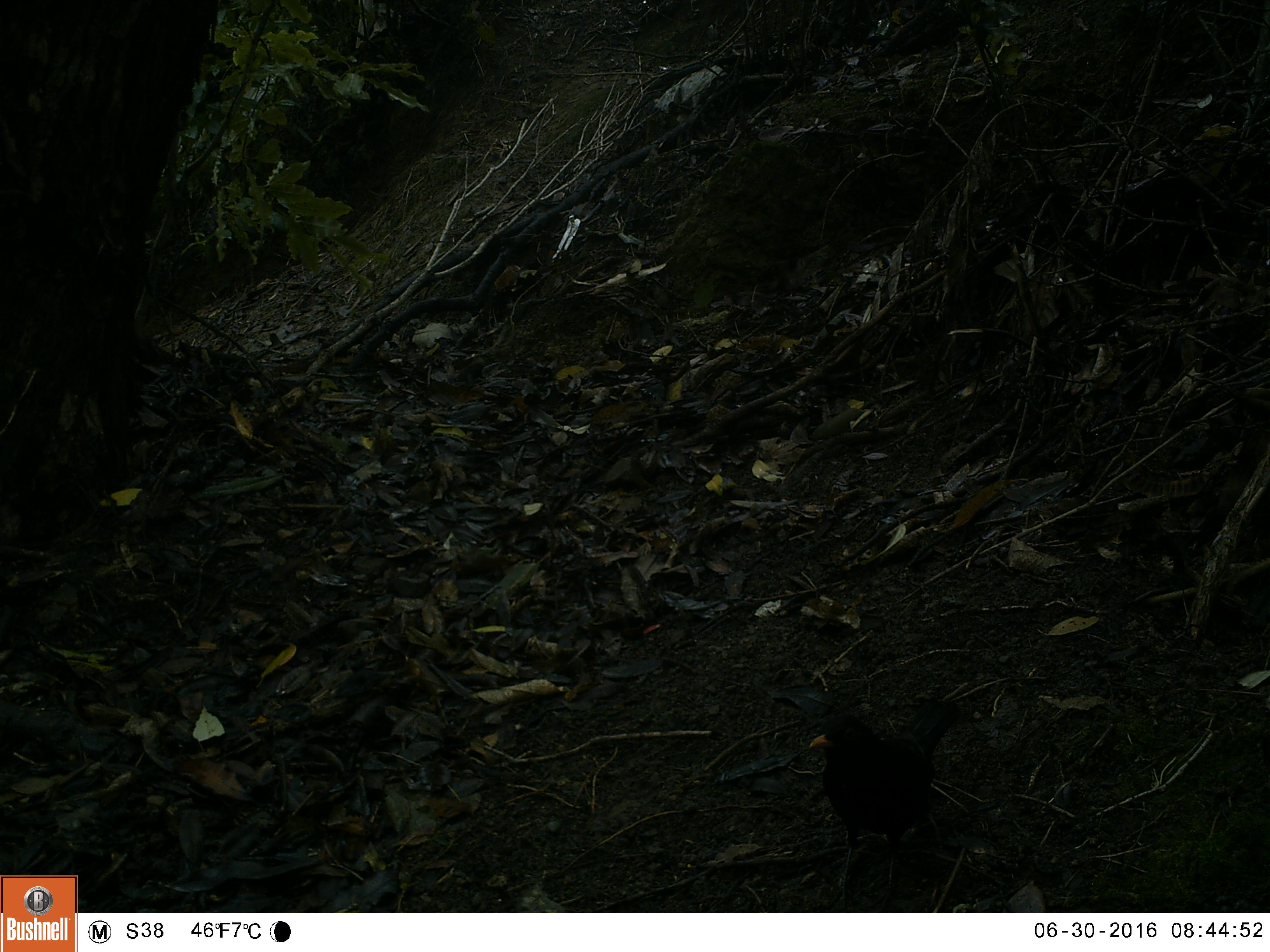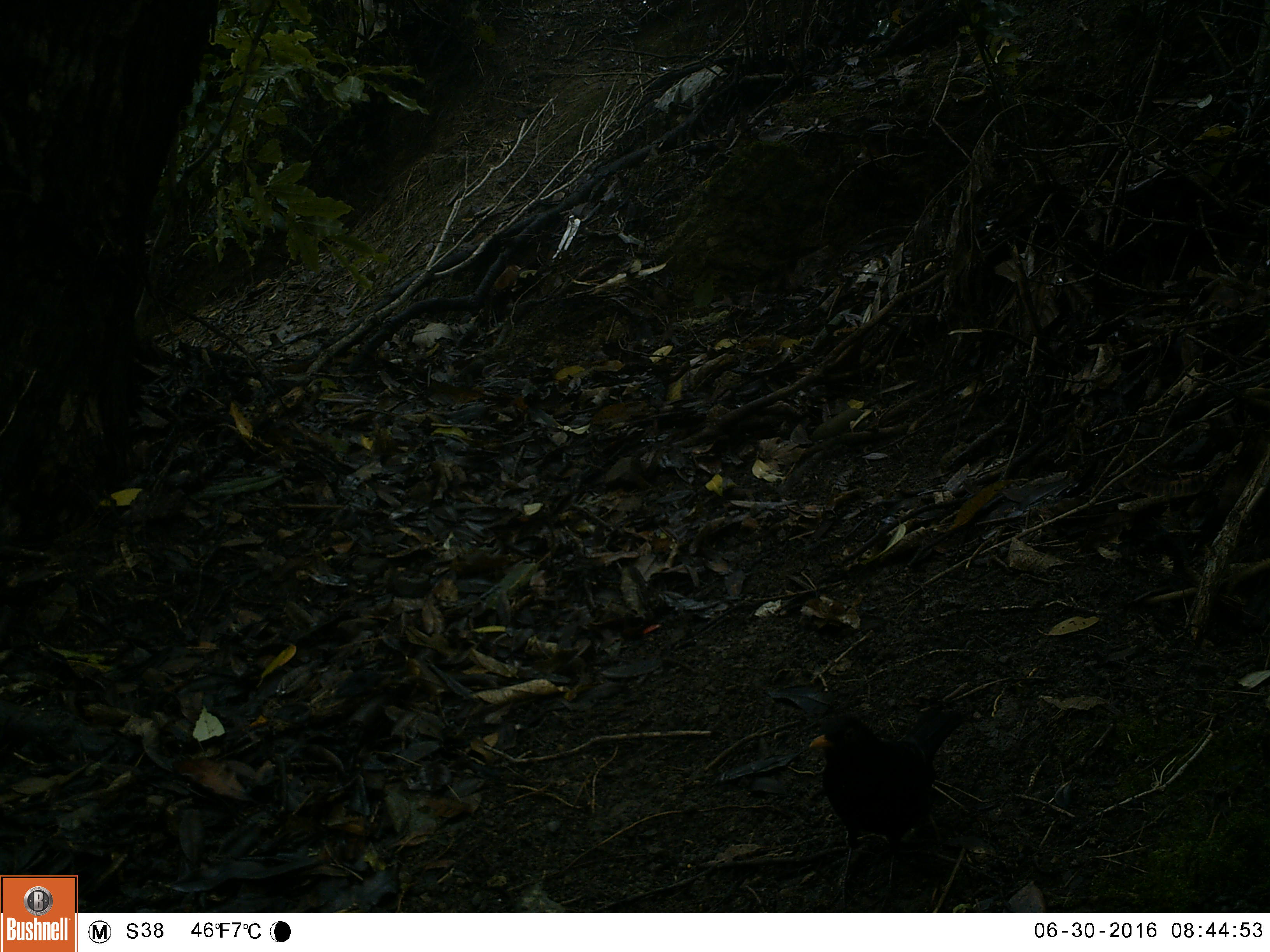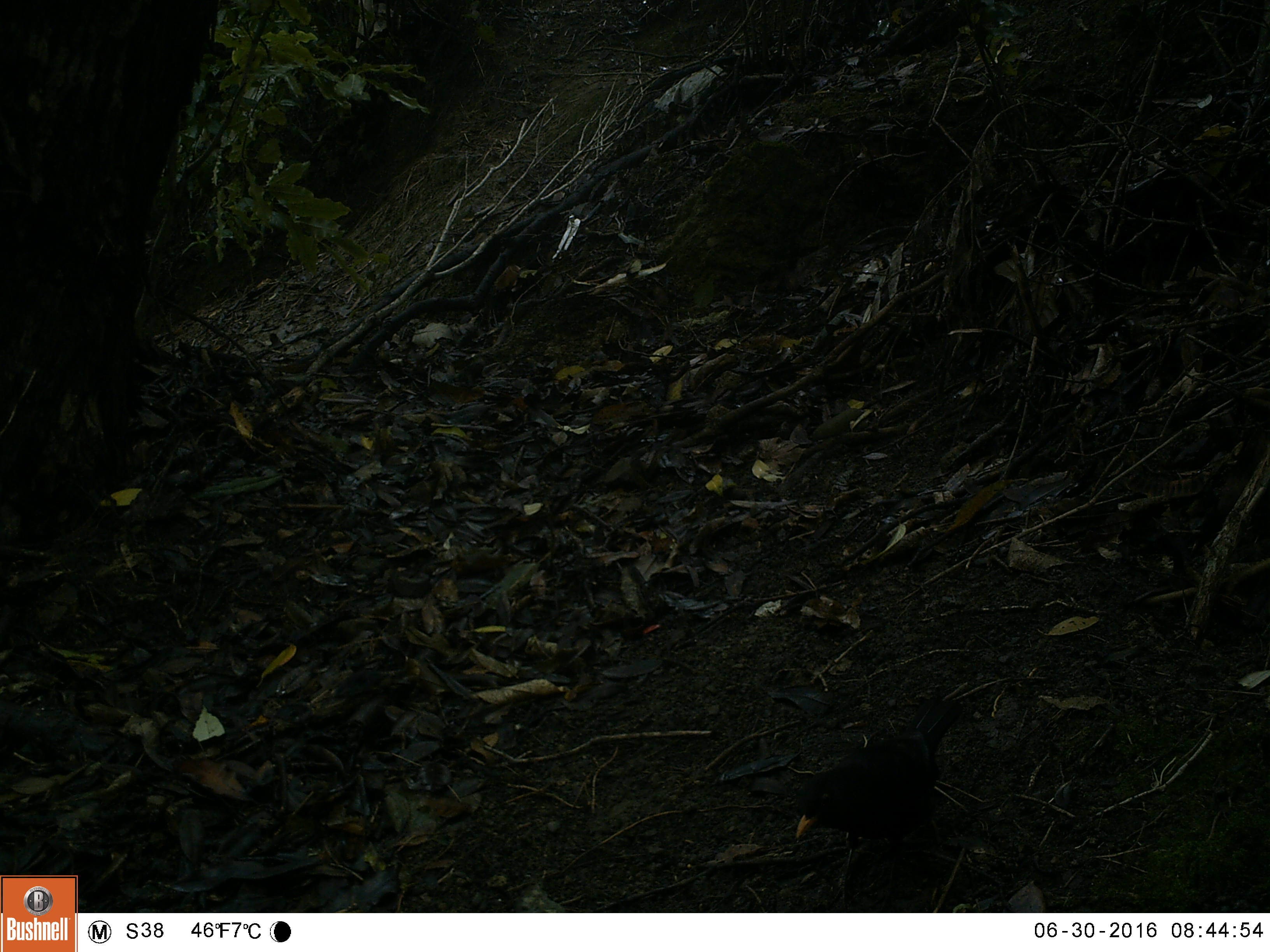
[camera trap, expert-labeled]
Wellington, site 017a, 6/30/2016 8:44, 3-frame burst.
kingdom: Animalia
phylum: Chordata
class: Aves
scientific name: Aves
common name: bird